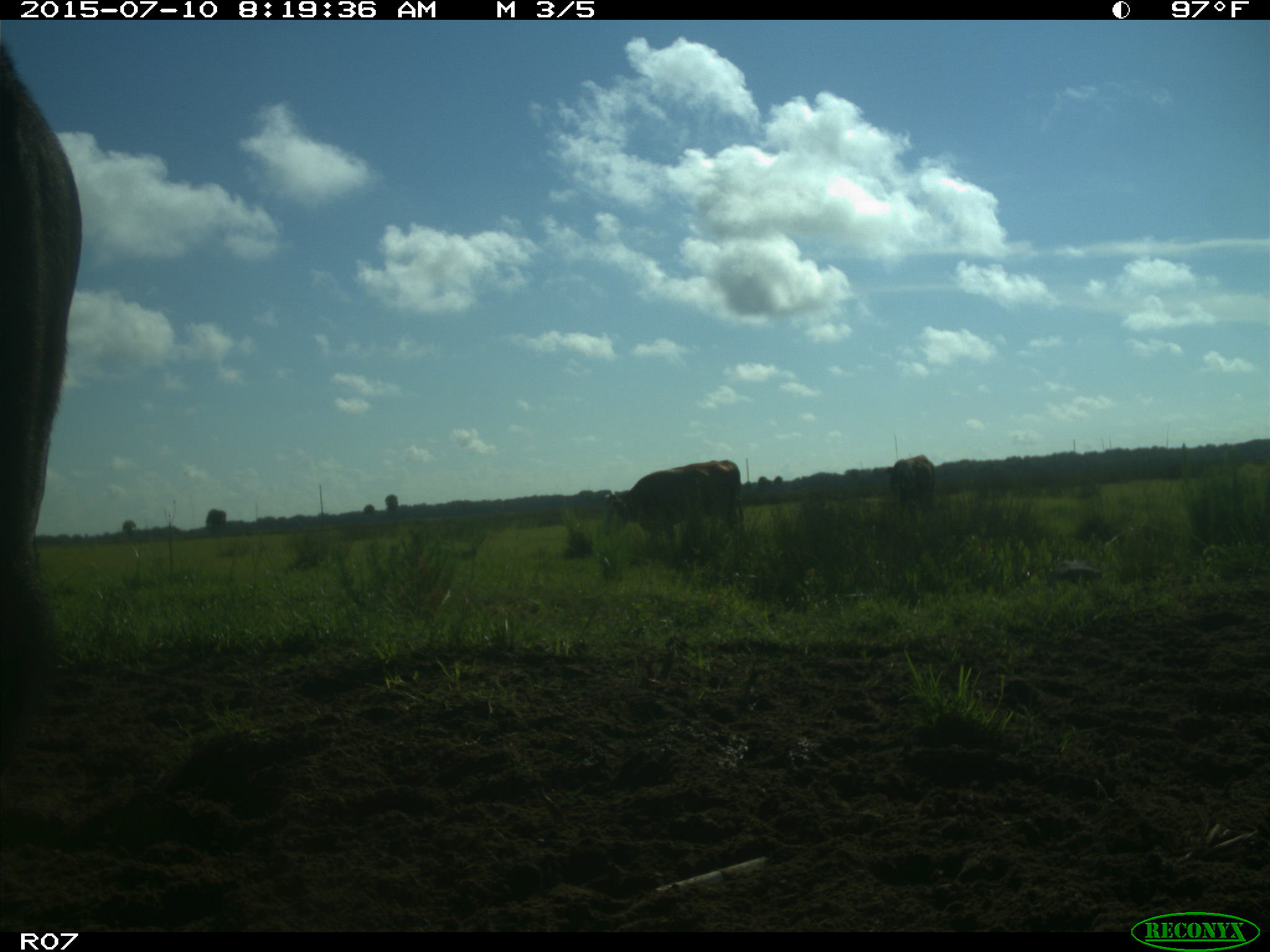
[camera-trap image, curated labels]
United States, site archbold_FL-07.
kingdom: Animalia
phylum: Chordata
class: Mammalia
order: Artiodactyla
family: Bovidae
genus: Bos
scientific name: Bos taurus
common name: domestic cow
Bos taurus (domestic cow).